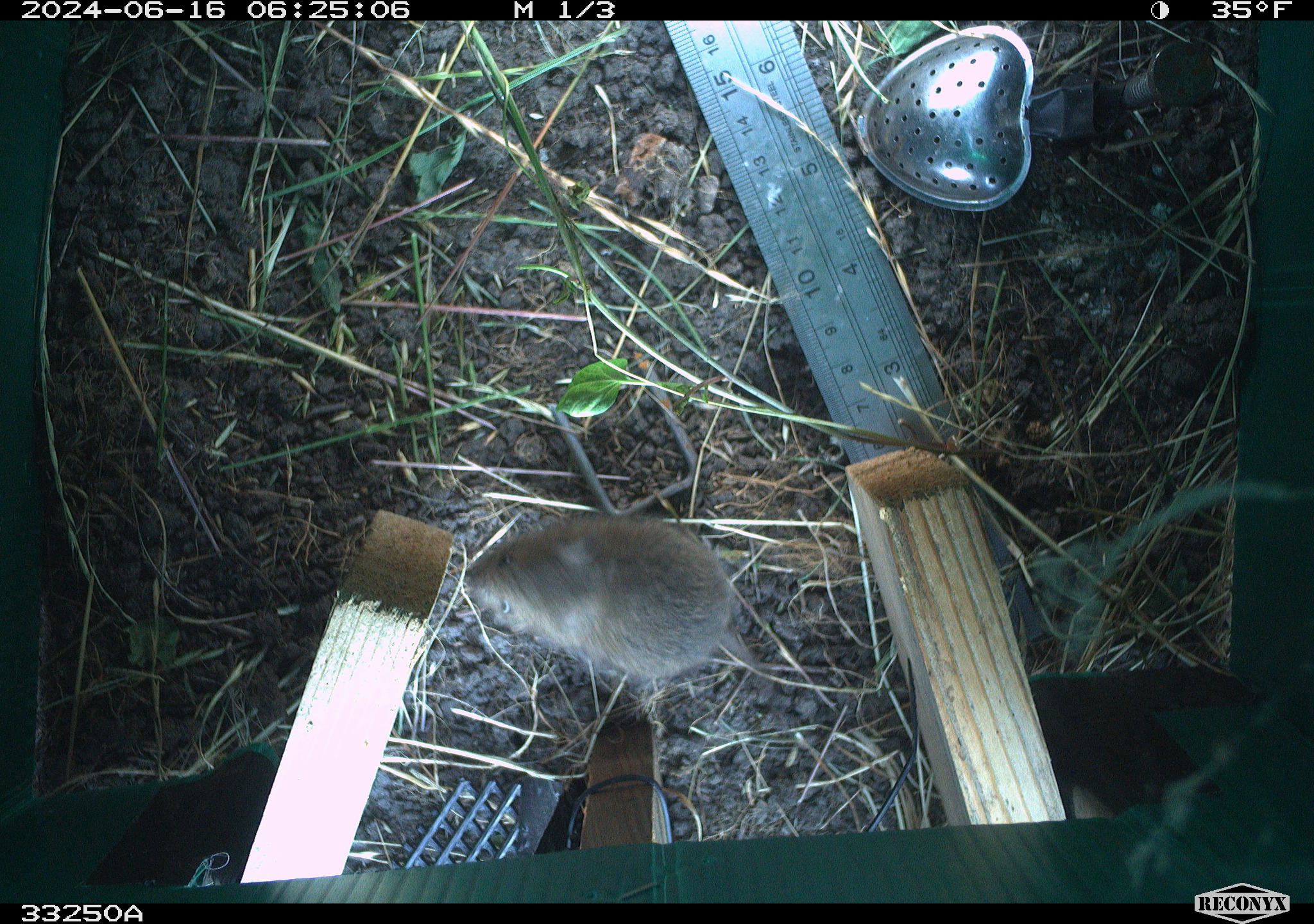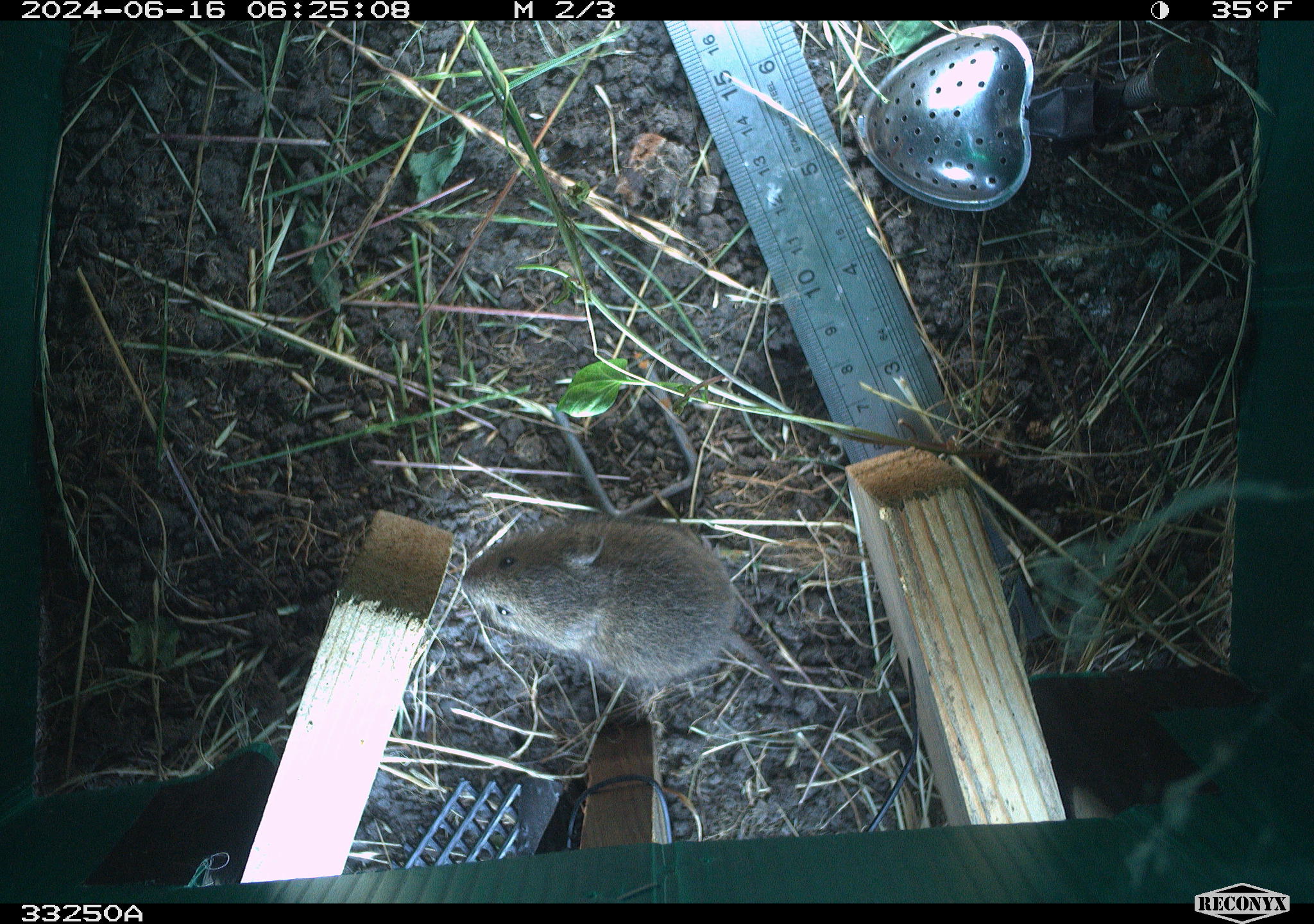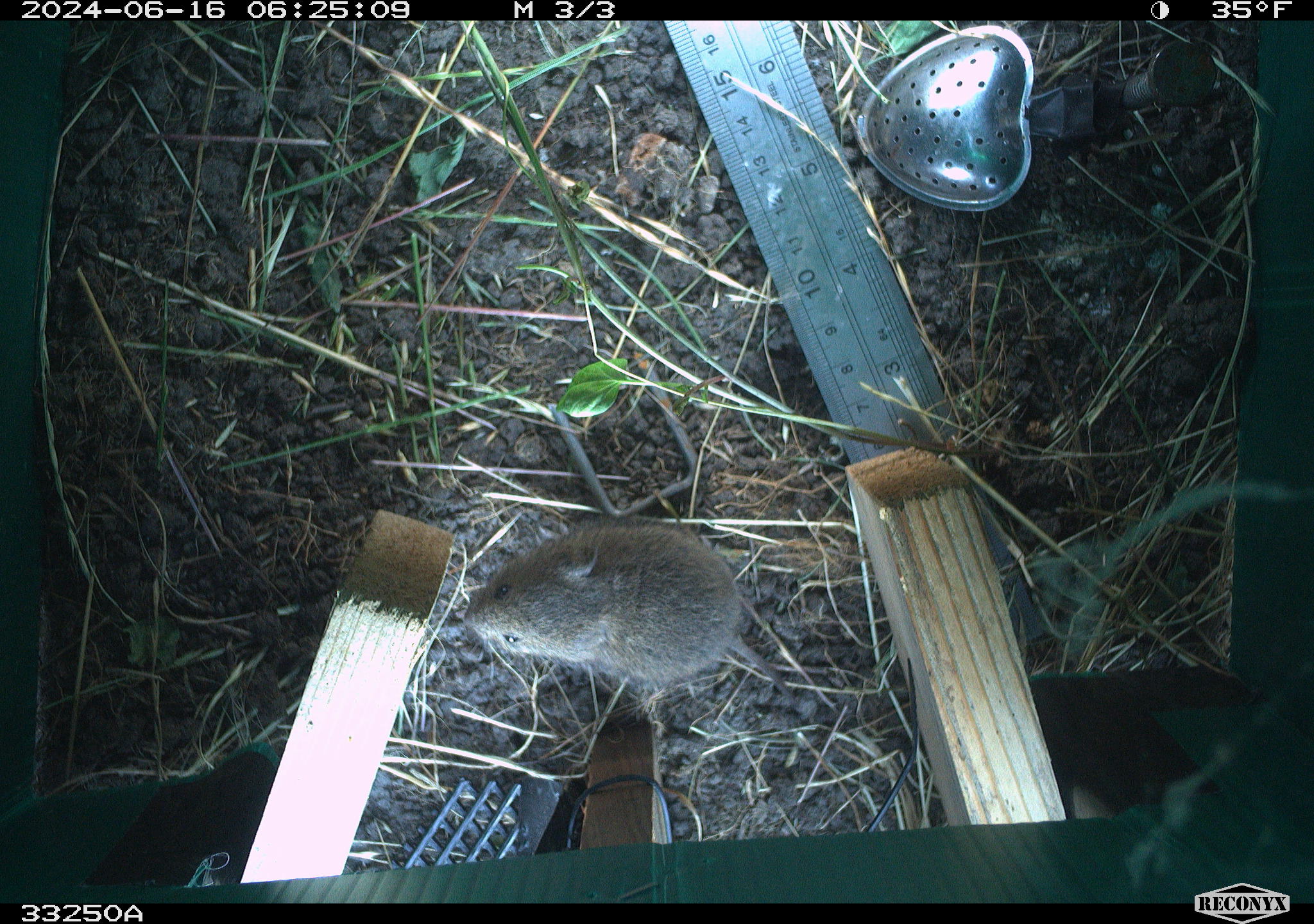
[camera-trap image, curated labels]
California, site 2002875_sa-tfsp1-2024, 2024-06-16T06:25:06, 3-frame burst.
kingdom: Animalia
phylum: Chordata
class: Mammalia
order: Rodentia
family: Cricetidae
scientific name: Arvicolinae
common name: voles, lemmings, and muskrats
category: arvicolinae subfamily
Arvicolinae subfamily (voles, lemmings, and muskrats) (Arvicolinae).